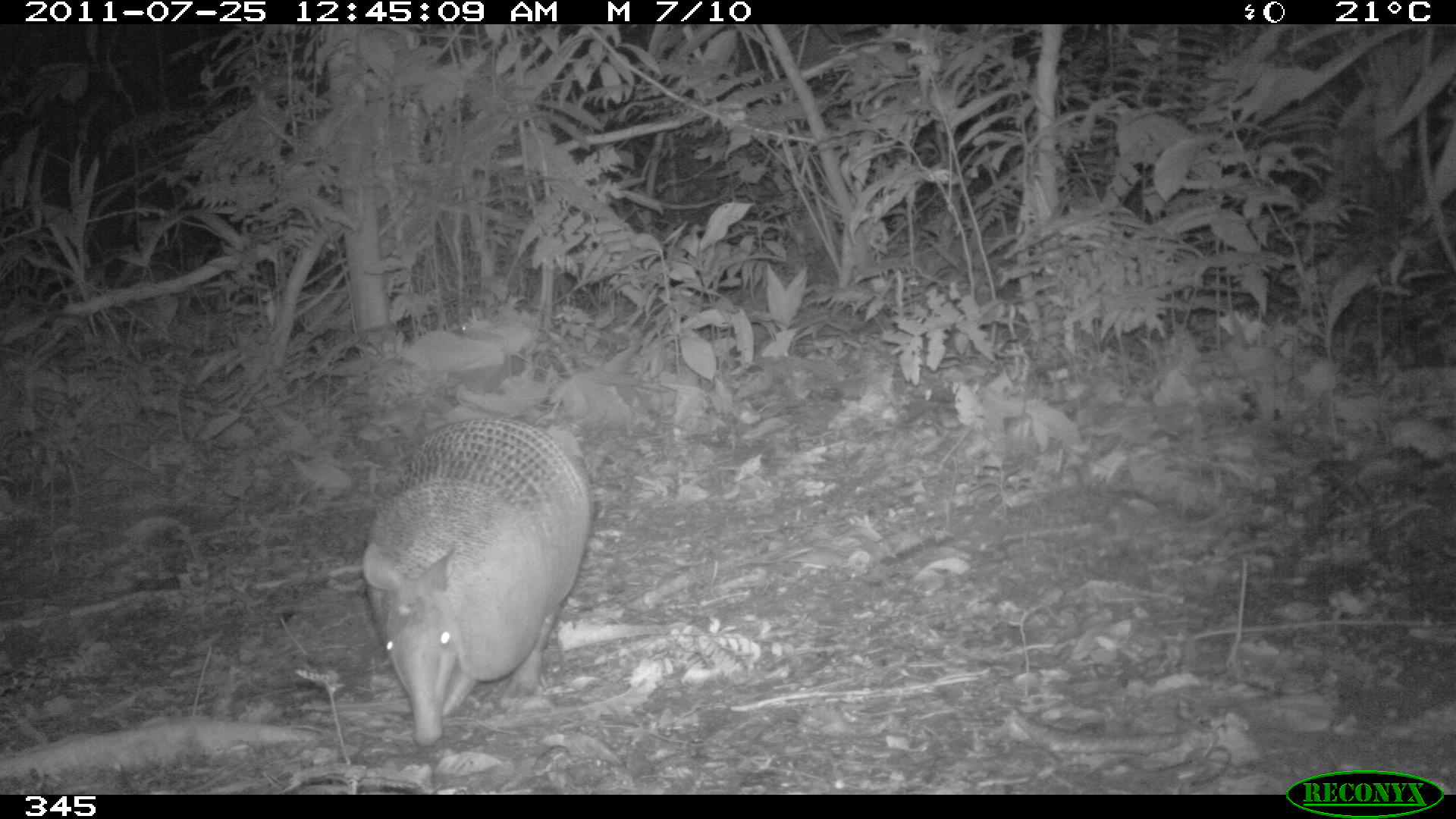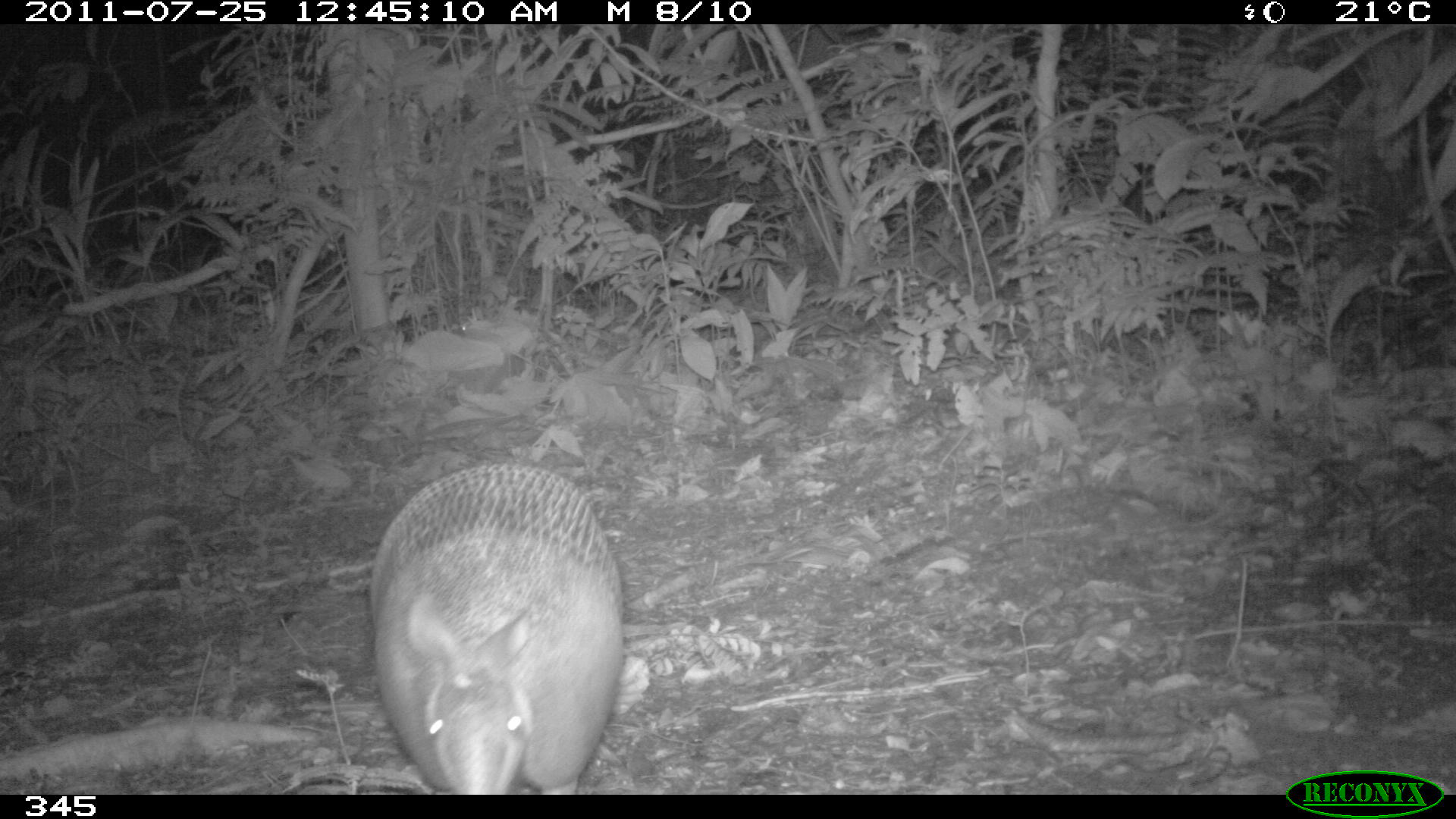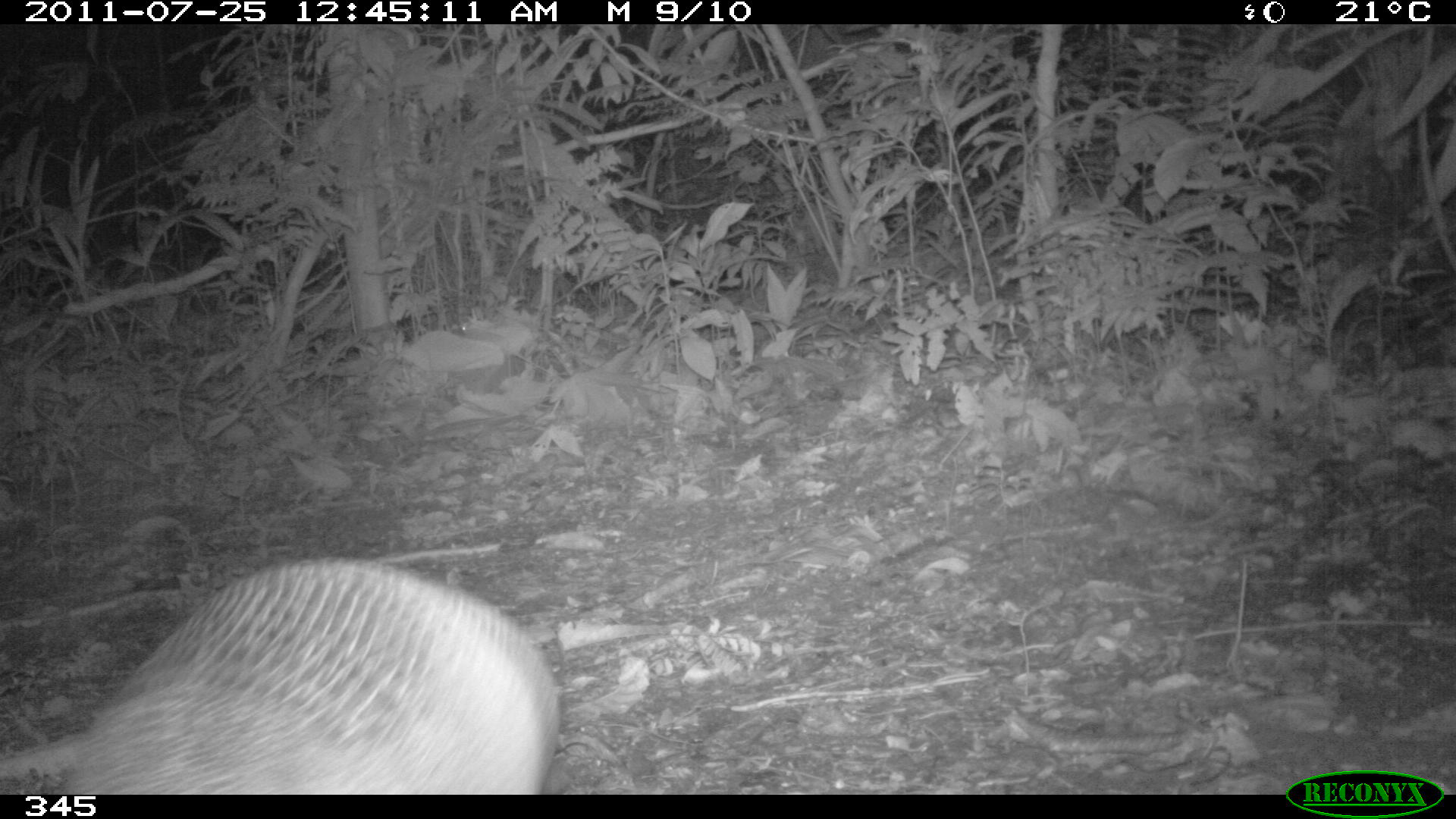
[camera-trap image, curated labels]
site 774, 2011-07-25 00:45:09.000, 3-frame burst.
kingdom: Animalia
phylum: Chordata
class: Mammalia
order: Cingulata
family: Dasypodidae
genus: Dasypus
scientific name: Dasypus novemcinctus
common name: nine-banded armadillo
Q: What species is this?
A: Dasypus novemcinctus (nine-banded armadillo).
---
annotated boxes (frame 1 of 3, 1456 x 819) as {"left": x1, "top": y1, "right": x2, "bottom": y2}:
dasypus novemcinctus: {"left": 361, "top": 415, "right": 594, "bottom": 747}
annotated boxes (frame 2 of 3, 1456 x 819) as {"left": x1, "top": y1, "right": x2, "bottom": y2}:
dasypus novemcinctus: {"left": 367, "top": 458, "right": 624, "bottom": 794}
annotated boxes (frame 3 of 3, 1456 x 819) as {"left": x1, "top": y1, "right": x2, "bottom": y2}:
dasypus novemcinctus: {"left": 0, "top": 551, "right": 561, "bottom": 794}